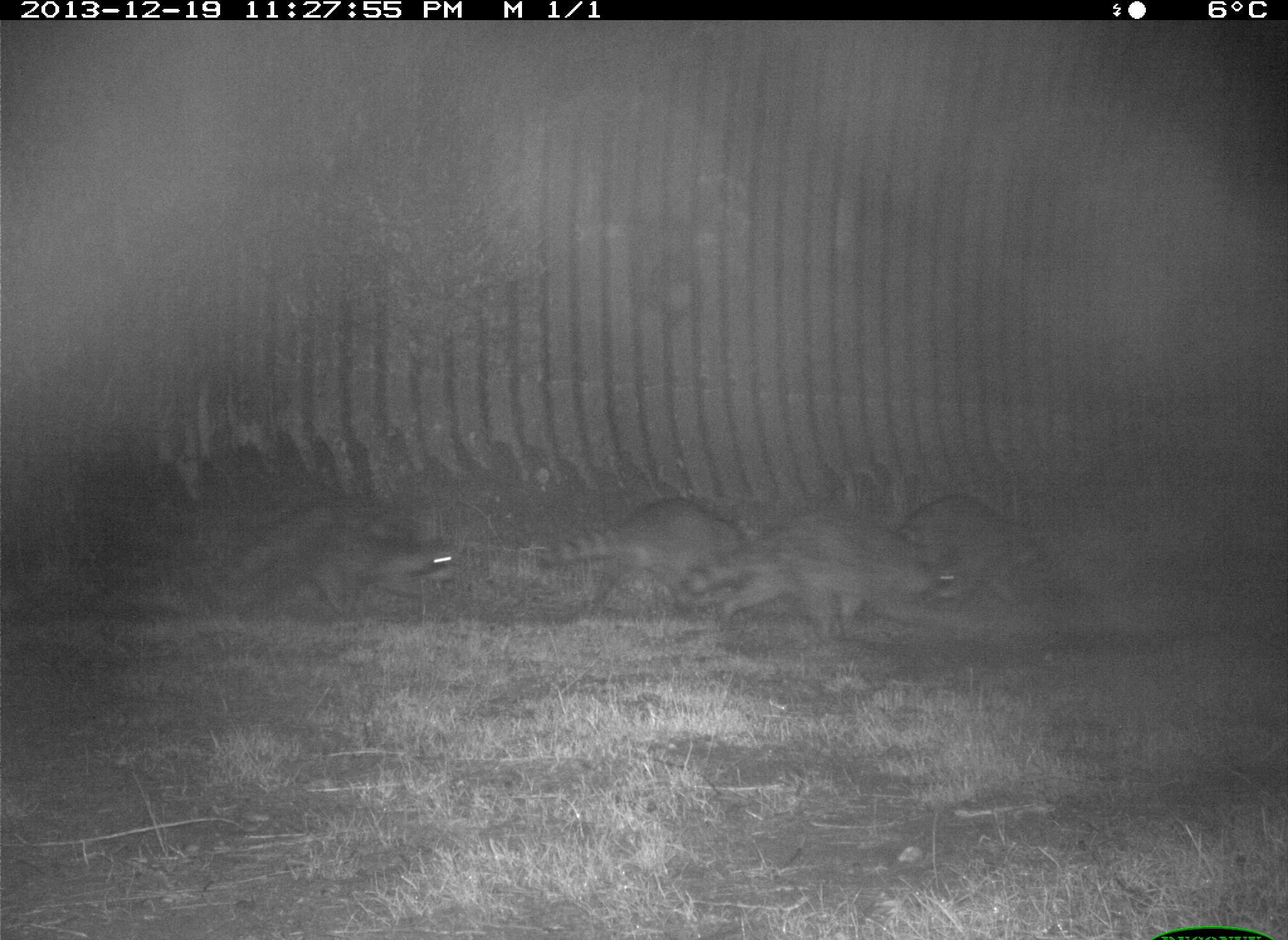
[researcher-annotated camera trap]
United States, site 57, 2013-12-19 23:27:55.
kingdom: Animalia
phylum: Chordata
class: Mammalia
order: Carnivora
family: Procyonidae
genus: Procyon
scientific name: Procyon lotor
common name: raccoon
Raccoon (Procyon lotor).